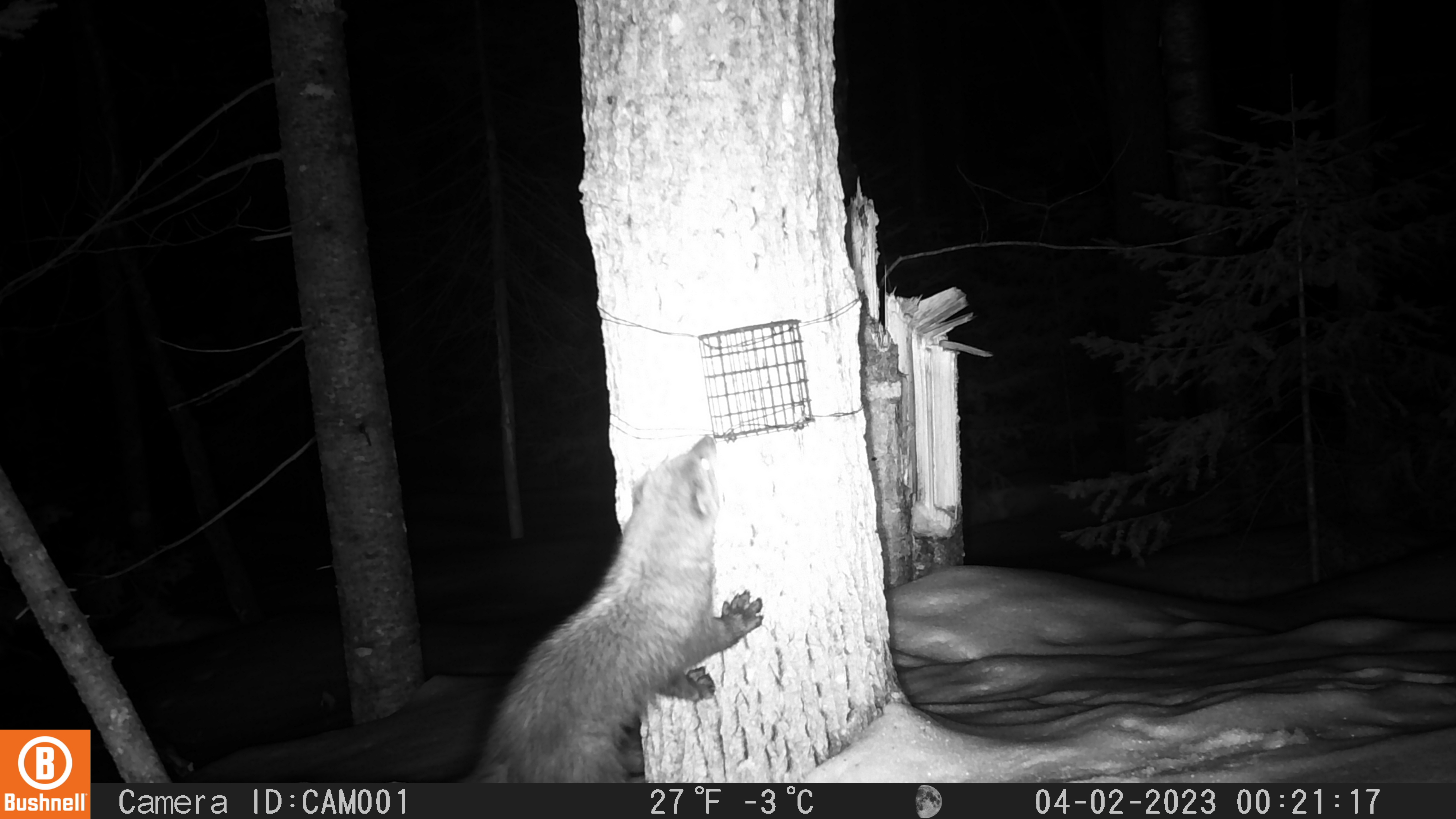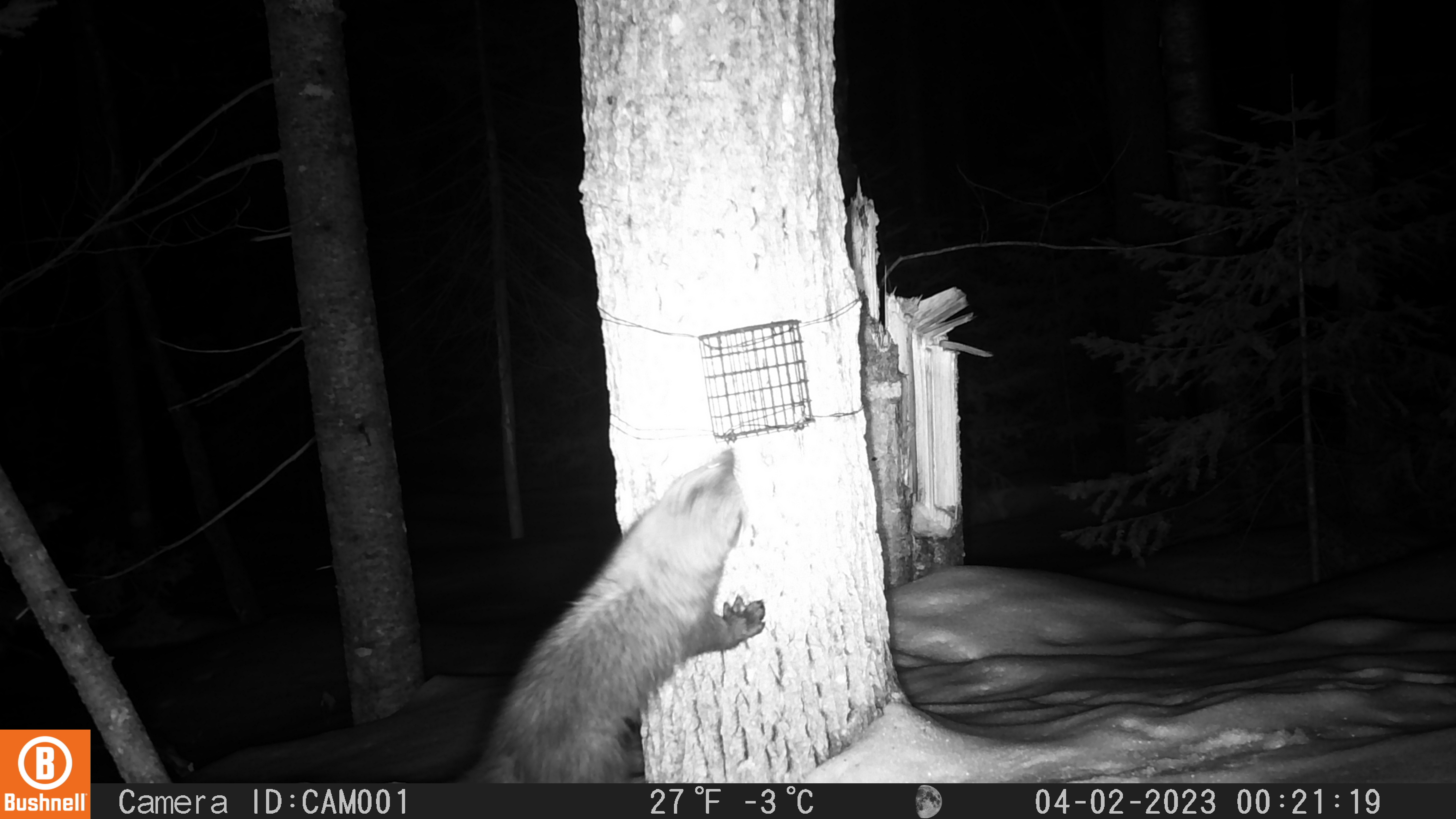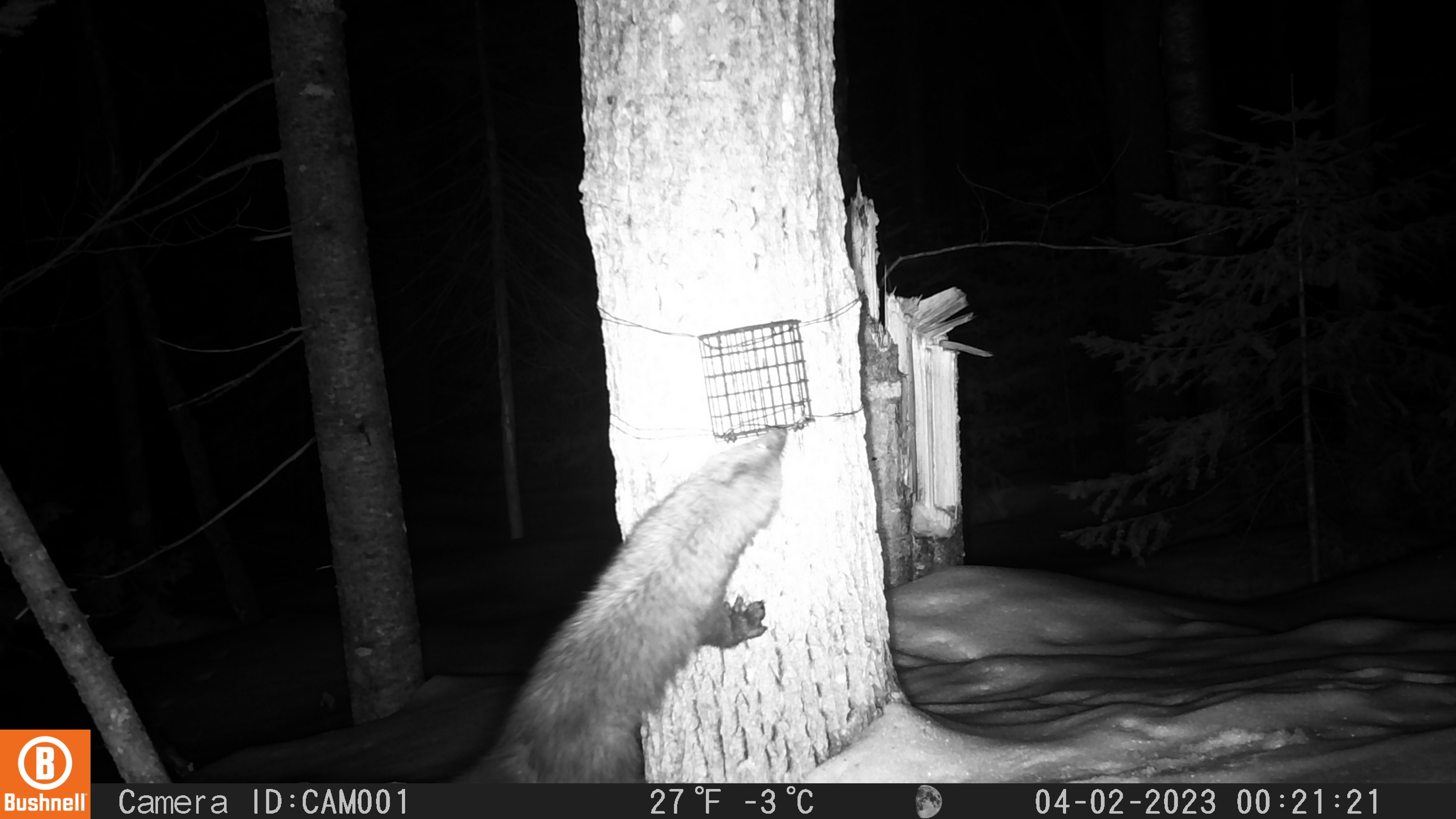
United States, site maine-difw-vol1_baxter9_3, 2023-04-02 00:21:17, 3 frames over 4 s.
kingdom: Animalia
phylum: Chordata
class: Mammalia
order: Carnivora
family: Mustelidae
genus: Pekania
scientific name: Pekania pennanti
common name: fisher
Fisher (Pekania pennanti).